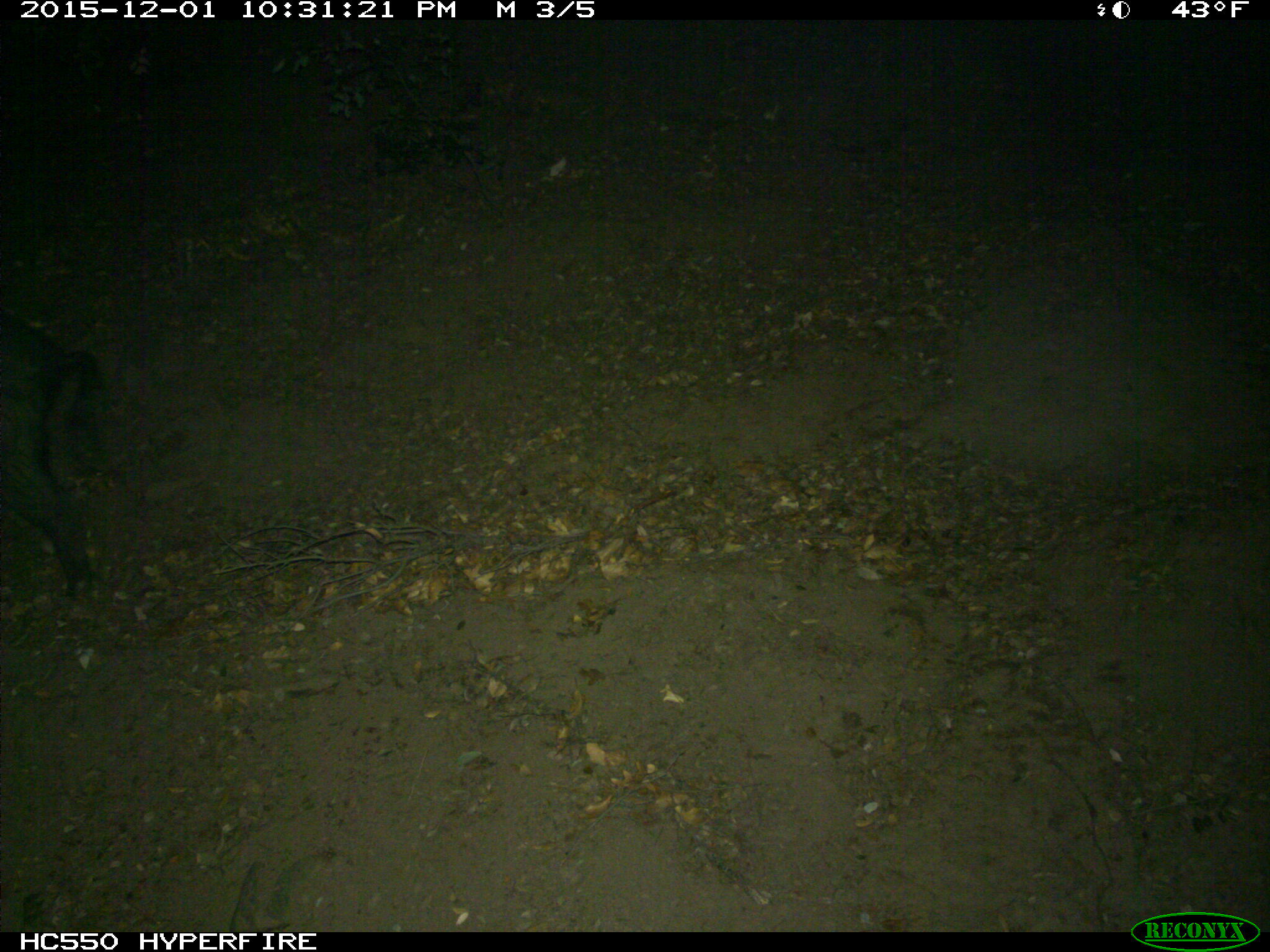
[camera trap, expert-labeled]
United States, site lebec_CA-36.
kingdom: Animalia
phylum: Chordata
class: Mammalia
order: Artiodactyla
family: Suidae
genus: Sus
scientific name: Sus scrofa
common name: wild boar